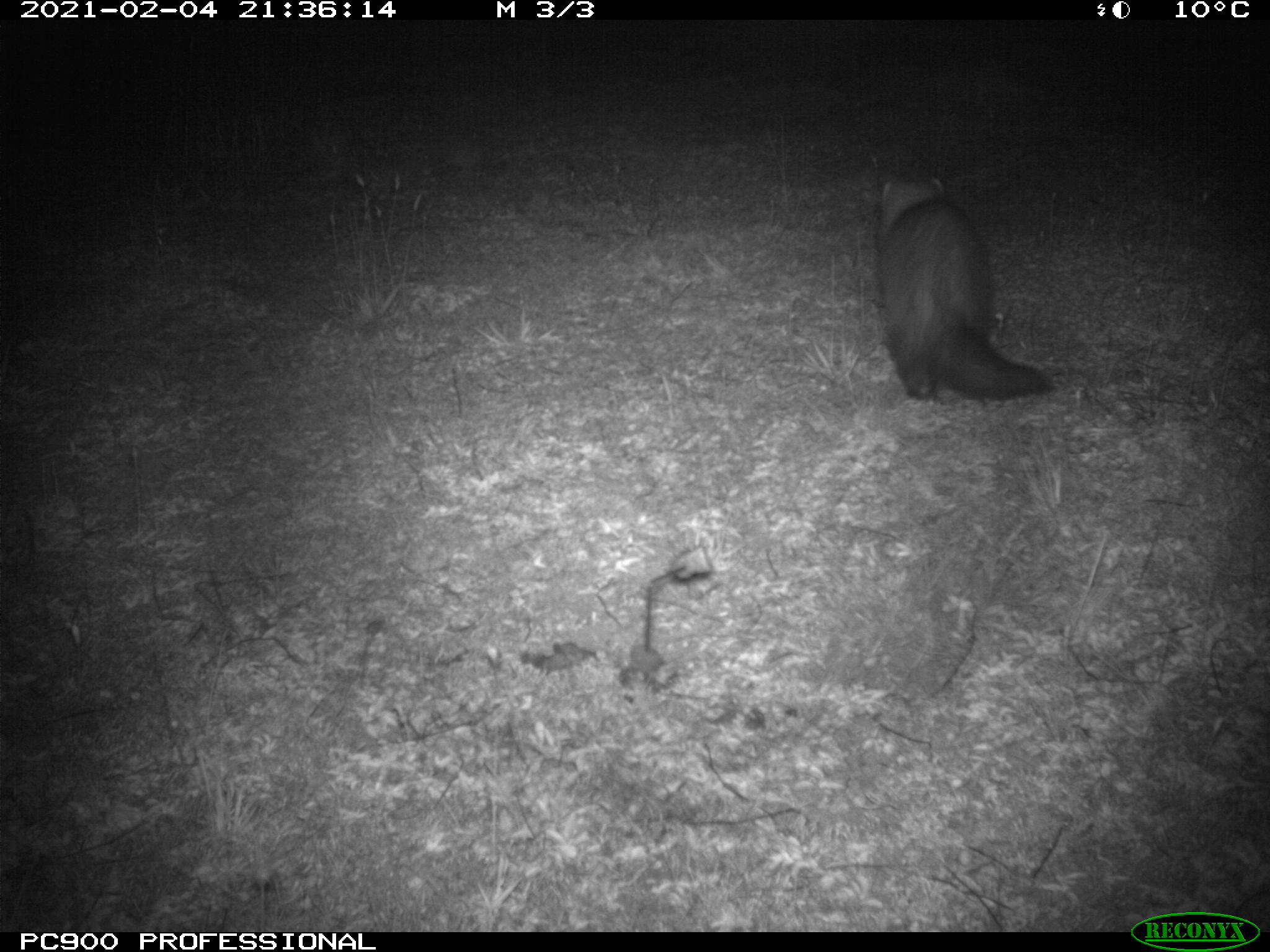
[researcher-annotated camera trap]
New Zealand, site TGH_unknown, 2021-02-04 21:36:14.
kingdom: Animalia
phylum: Chordata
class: Mammalia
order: Carnivora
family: Mustelidae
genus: Mustela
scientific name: Mustela furo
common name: ferret